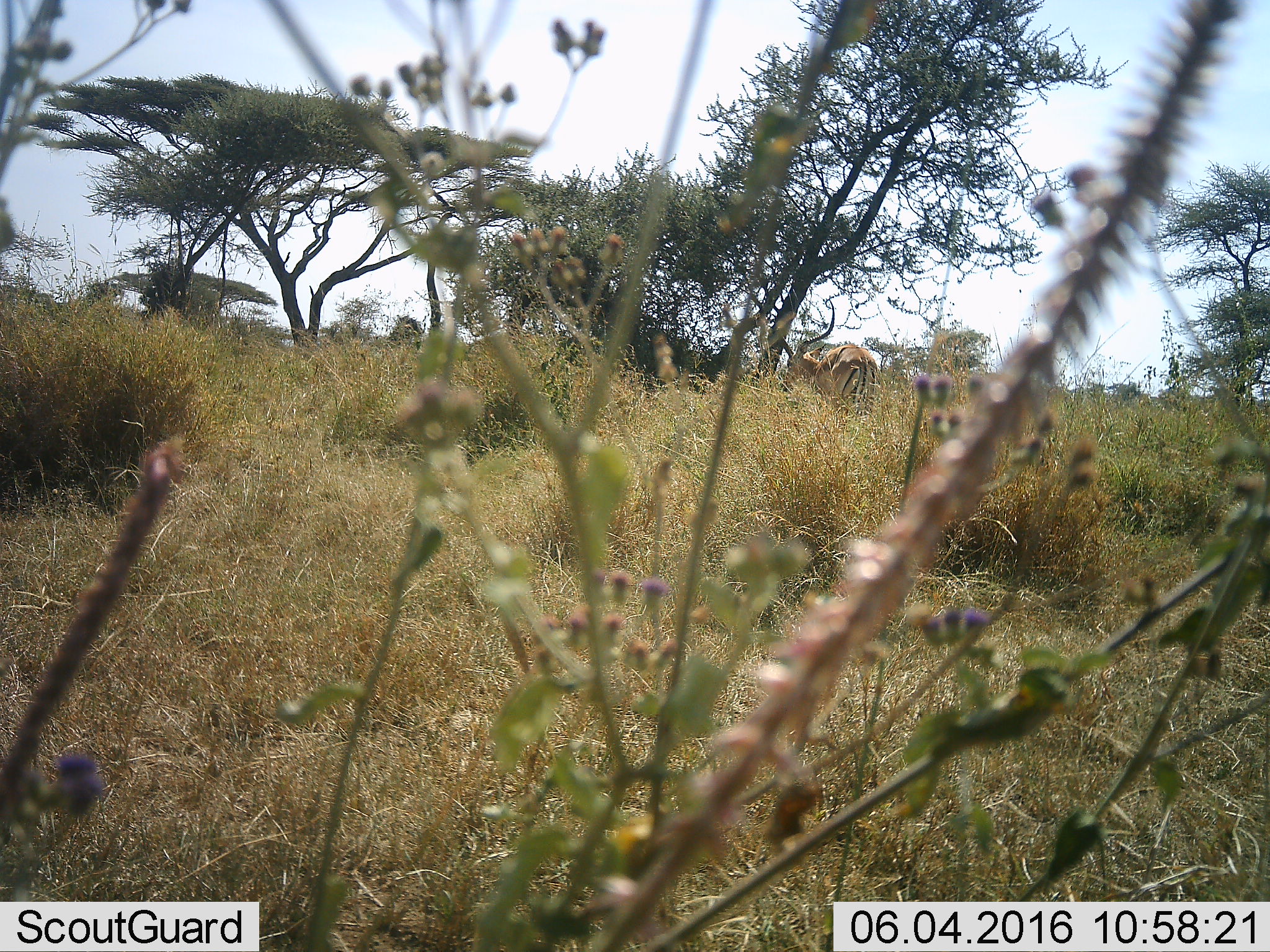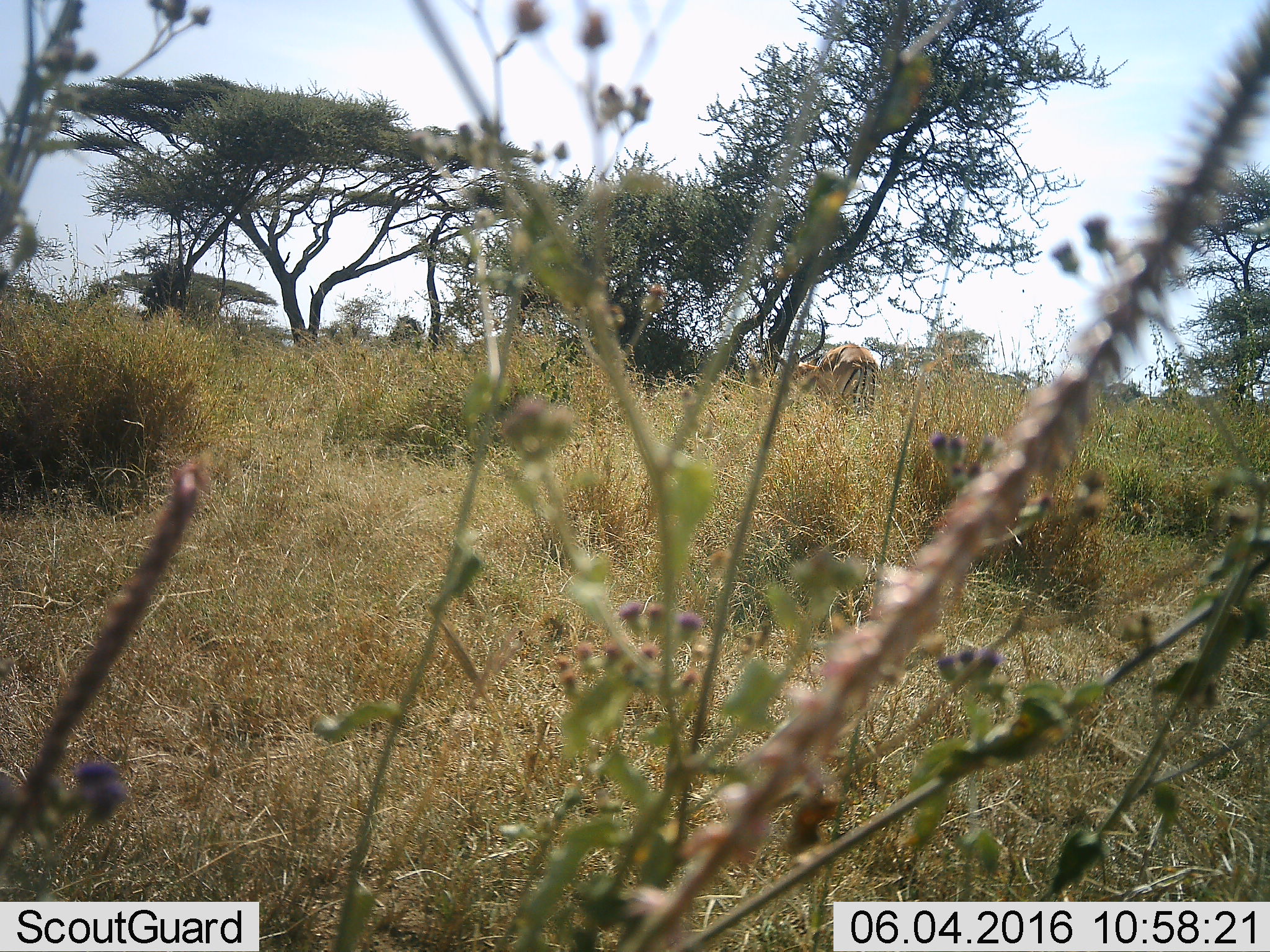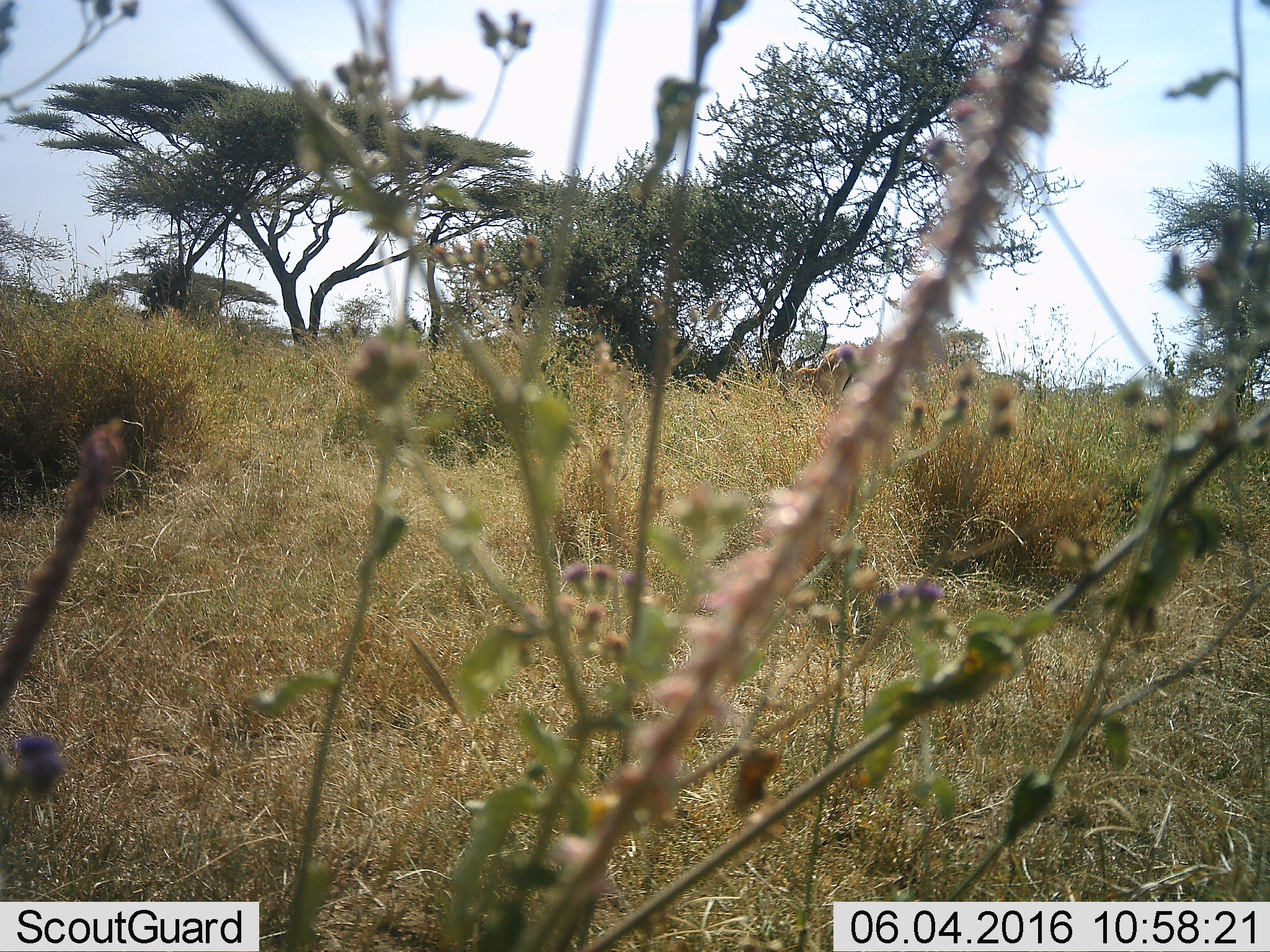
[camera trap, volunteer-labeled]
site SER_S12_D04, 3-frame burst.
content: unidentified animal